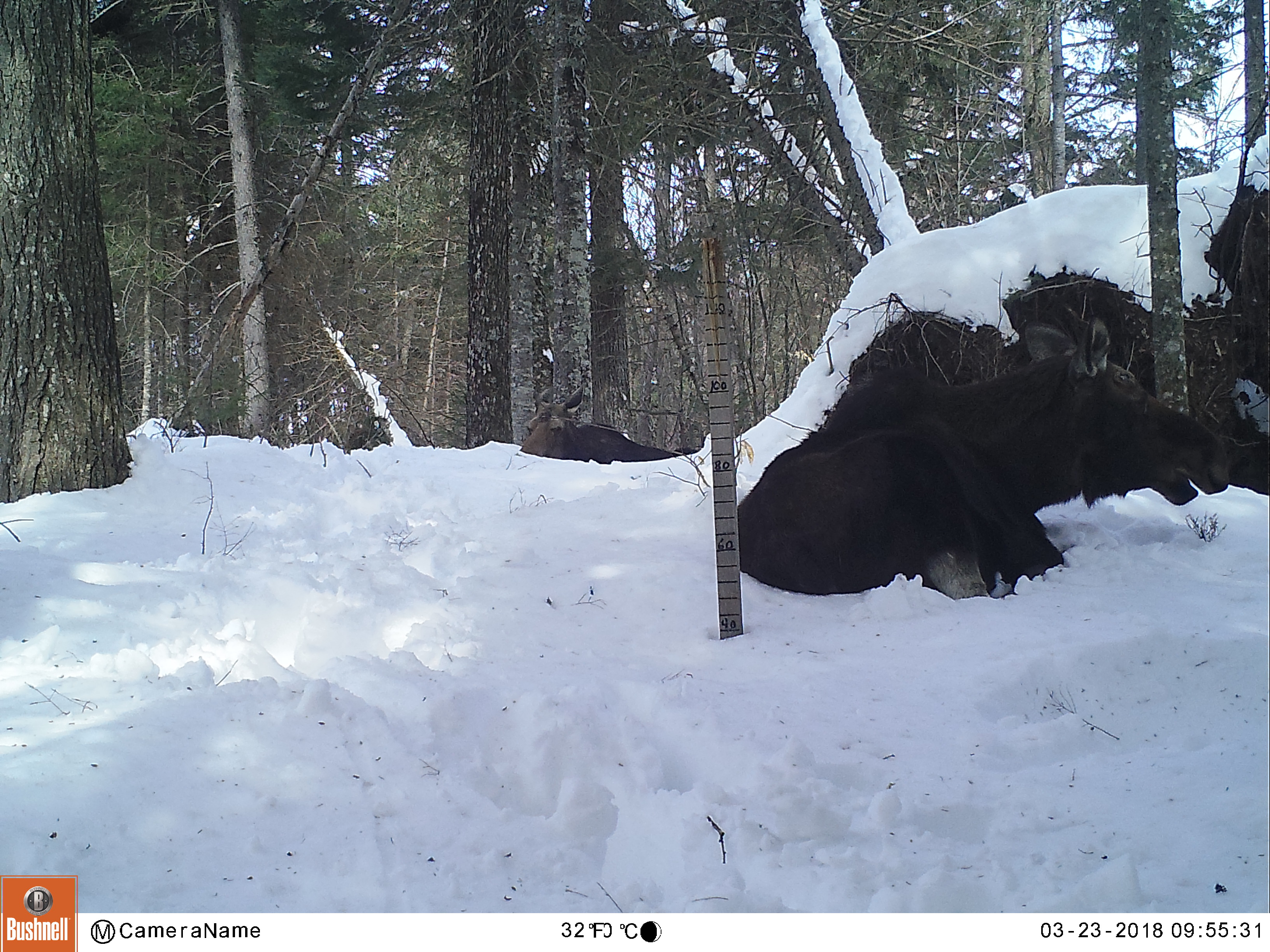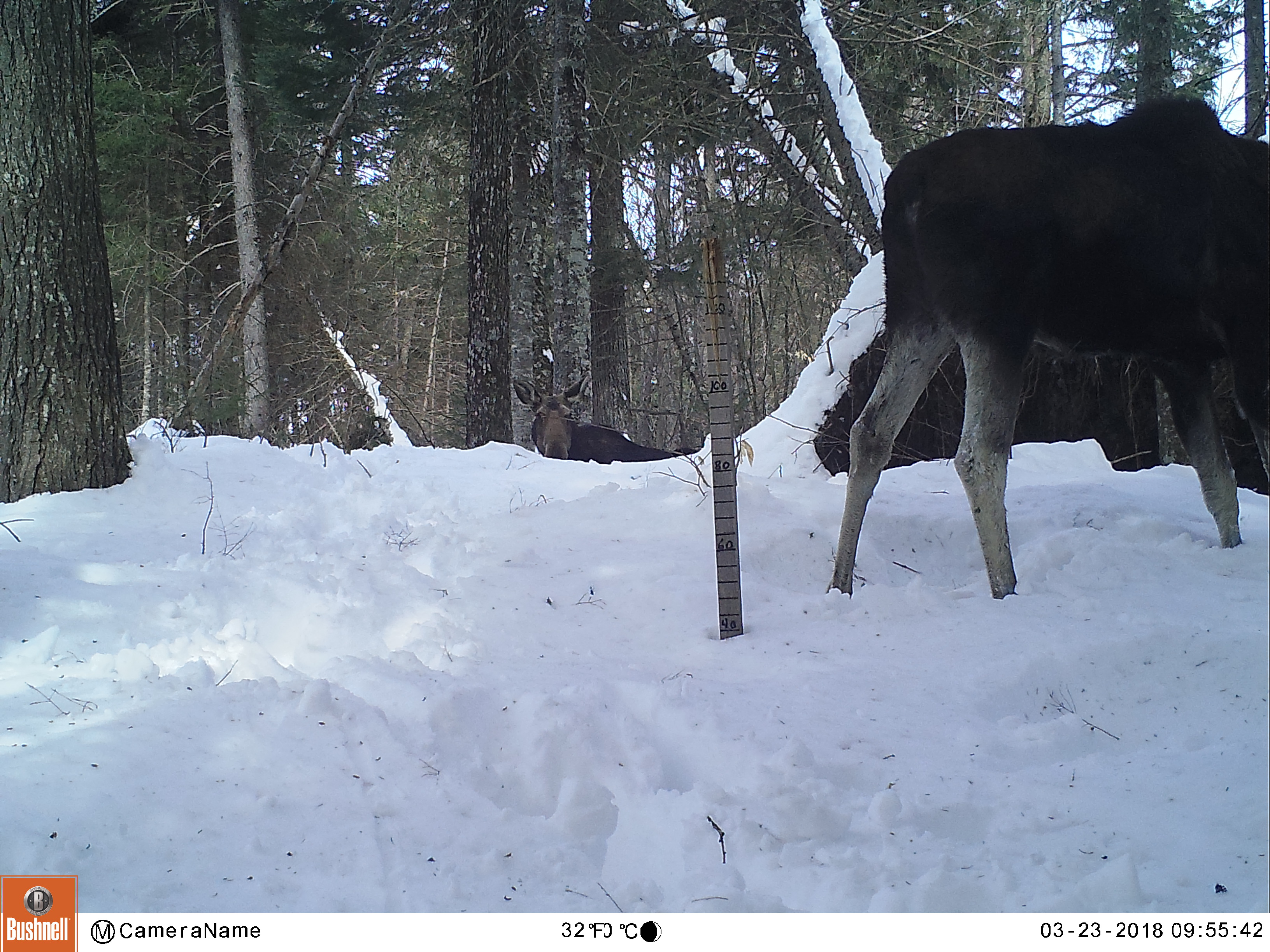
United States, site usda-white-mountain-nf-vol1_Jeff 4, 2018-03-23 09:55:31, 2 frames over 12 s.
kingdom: Animalia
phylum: Chordata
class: Mammalia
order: Artiodactyla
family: Cervidae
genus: Alces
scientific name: Alces alces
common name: moose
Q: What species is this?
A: Moose (Alces alces).